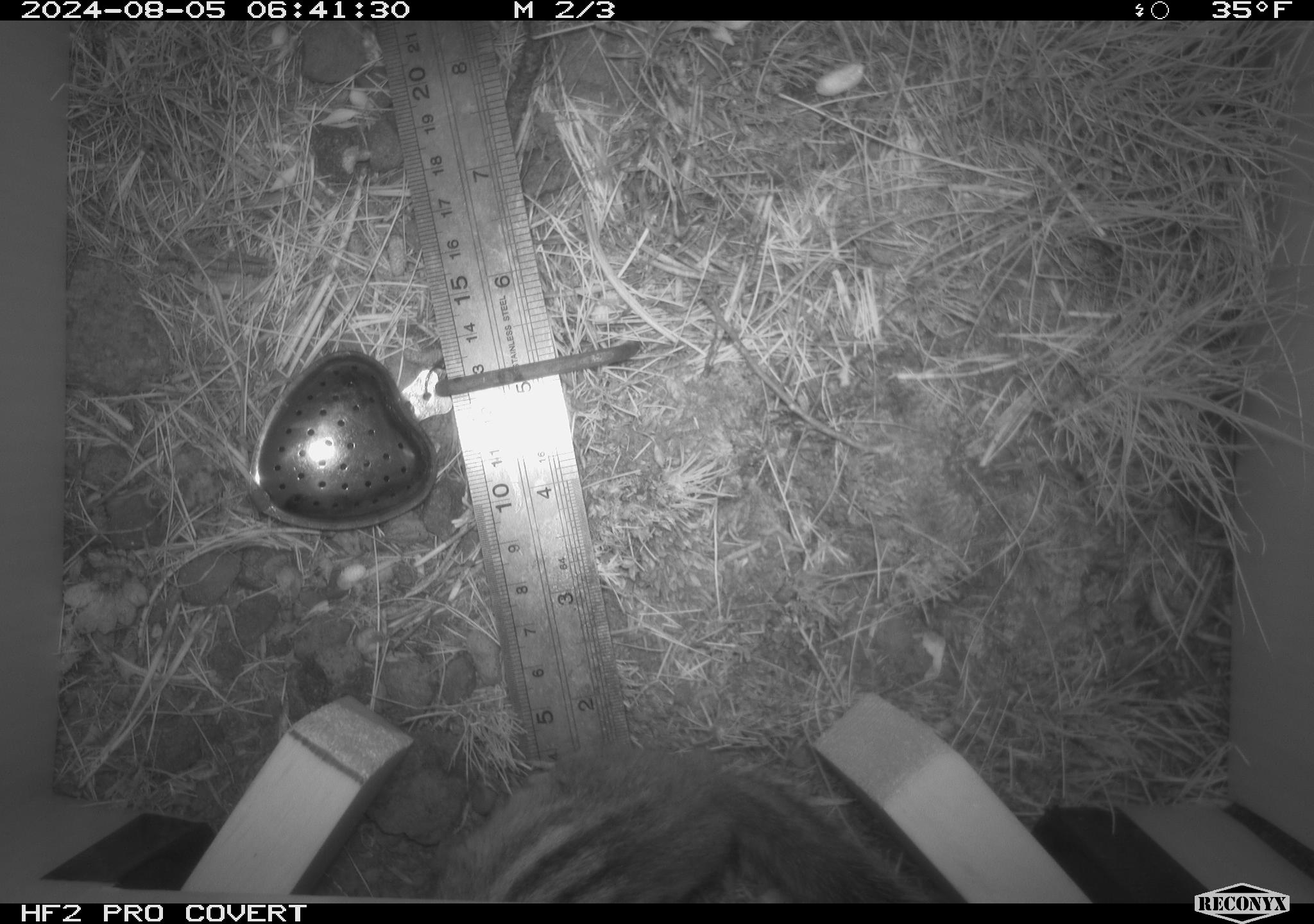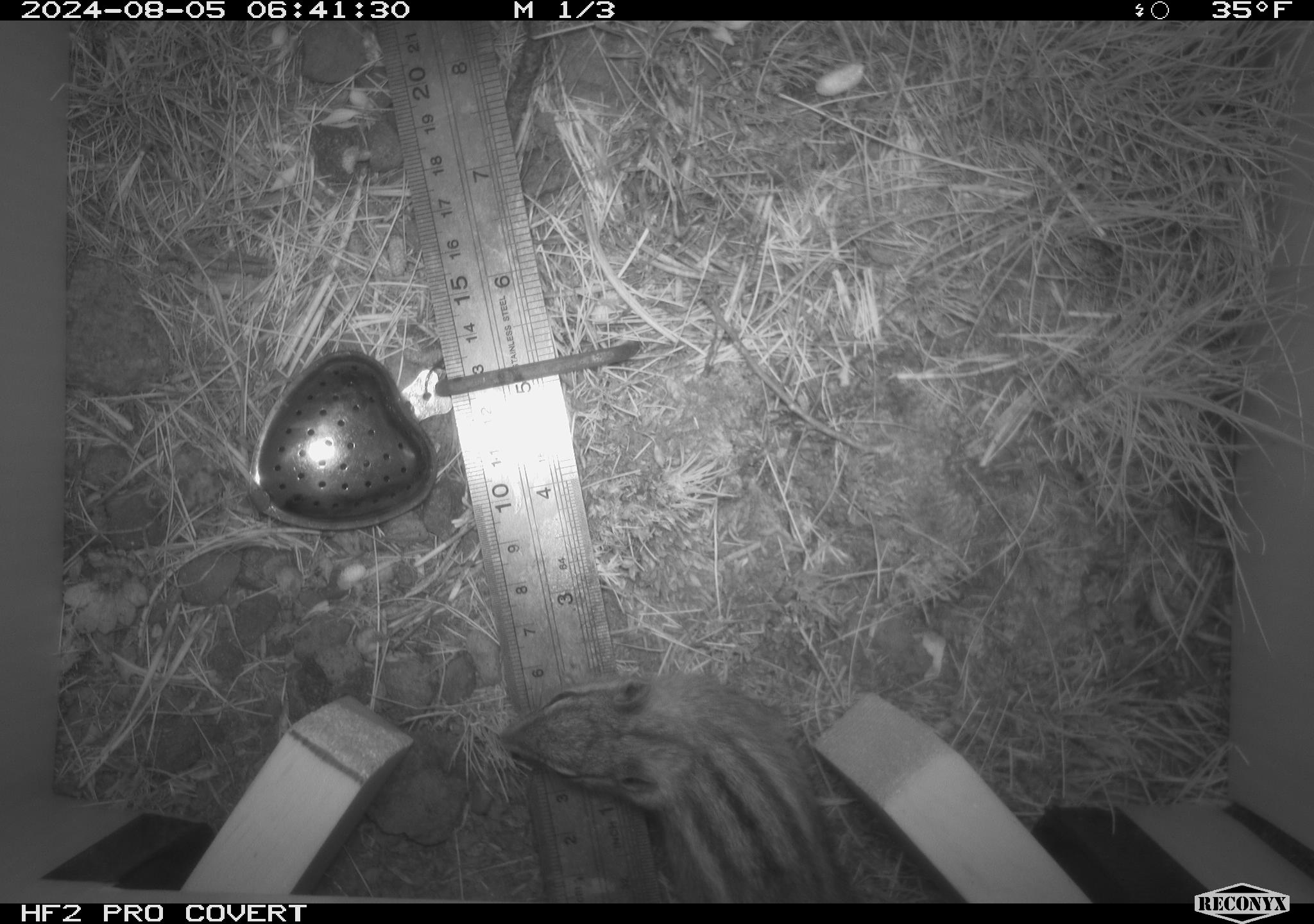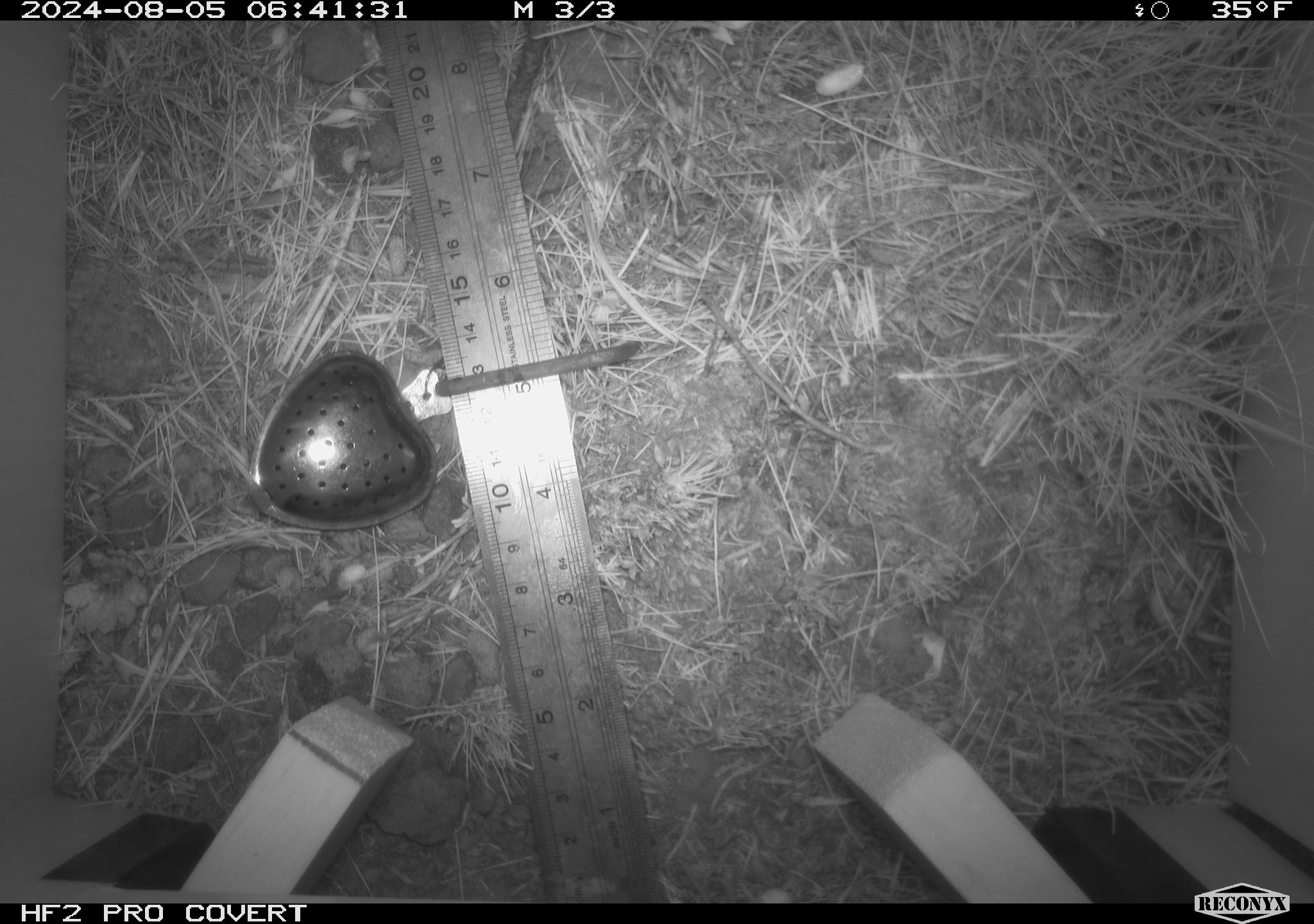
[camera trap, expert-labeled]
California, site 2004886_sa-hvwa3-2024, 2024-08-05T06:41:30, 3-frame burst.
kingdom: Animalia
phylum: Chordata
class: Mammalia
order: Rodentia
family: Sciuridae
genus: Neotamias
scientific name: Neotamias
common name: western chipmunks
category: neotamias species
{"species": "neotamias species (western chipmunks) (Neotamias)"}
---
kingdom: Animalia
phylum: Chordata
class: Mammalia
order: Rodentia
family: Sciuridae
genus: Callospermophilus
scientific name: Callospermophilus lateralis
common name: golden mantled ground squirrel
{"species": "golden mantled ground squirrel (Callospermophilus lateralis)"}